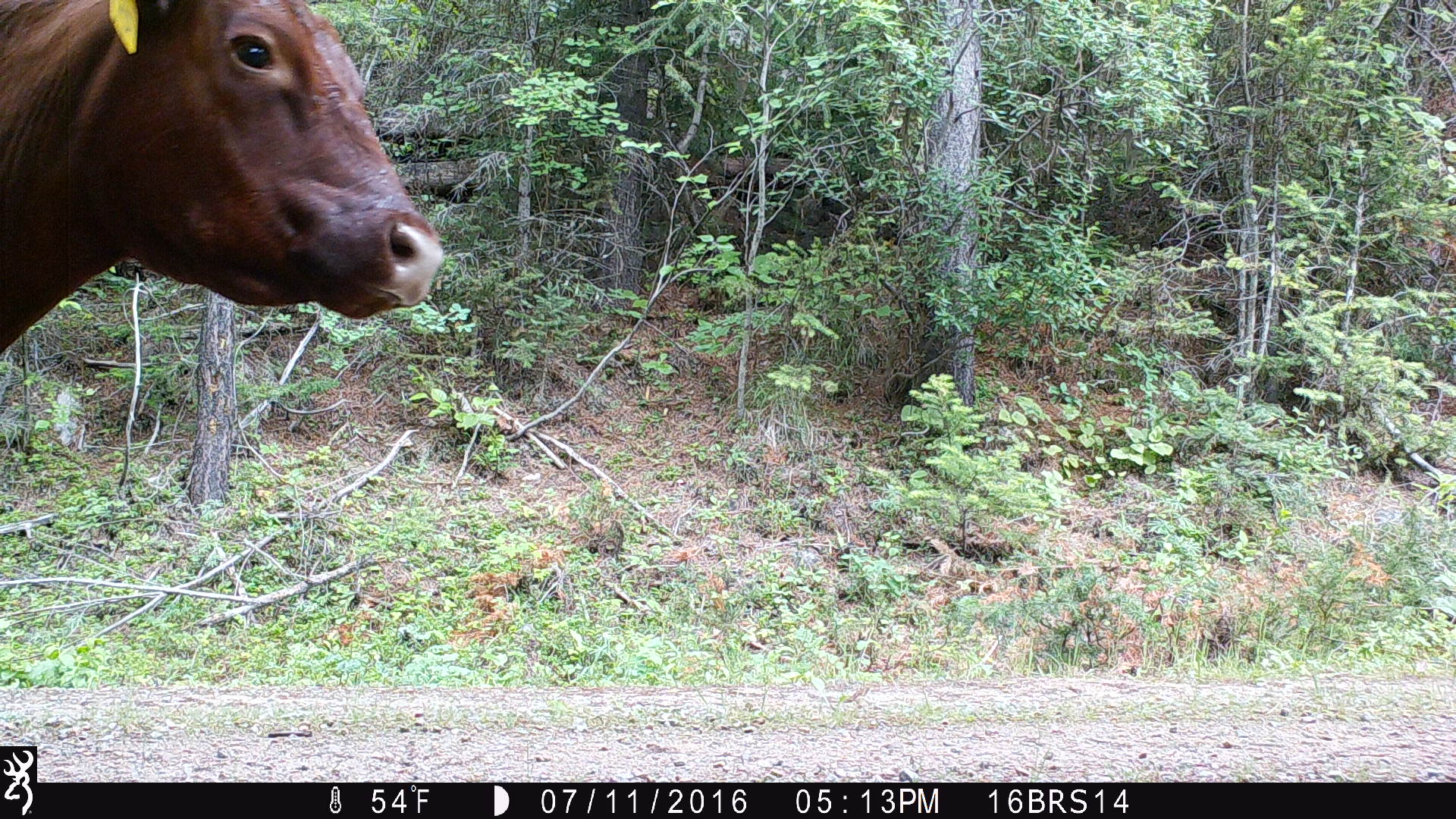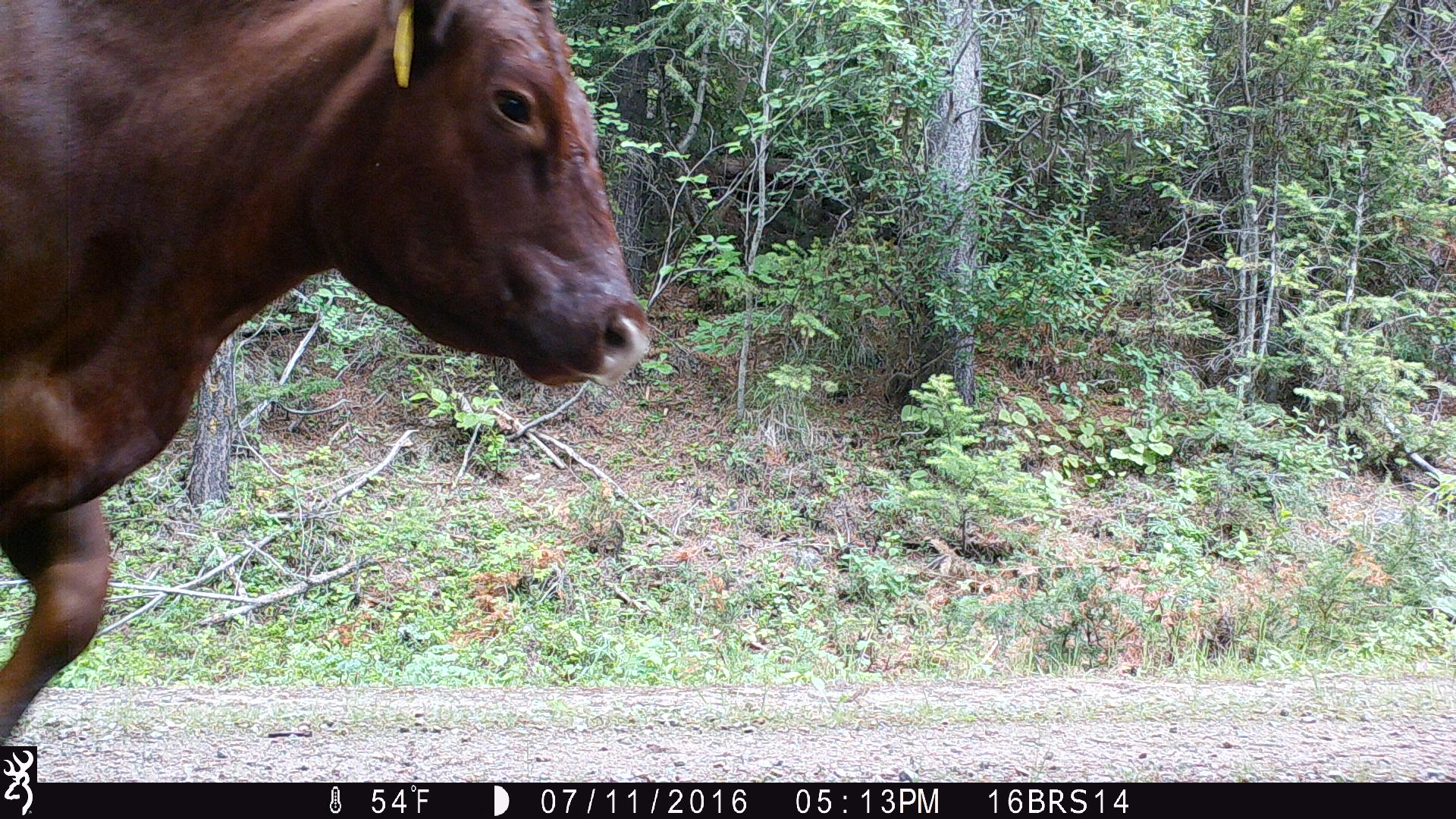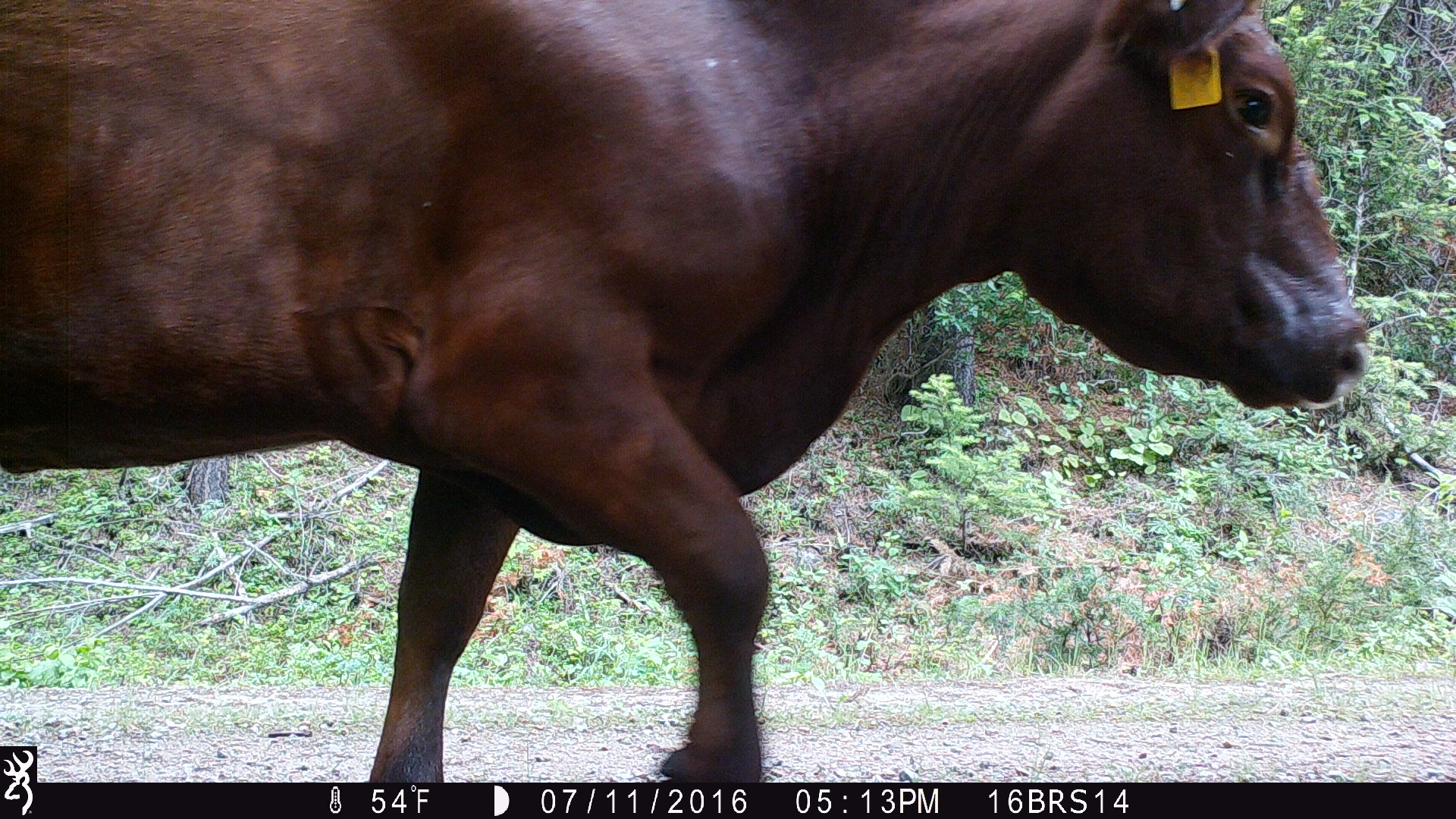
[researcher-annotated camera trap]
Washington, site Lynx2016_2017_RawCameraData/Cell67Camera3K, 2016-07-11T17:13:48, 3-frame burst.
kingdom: Animalia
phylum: Chordata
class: Mammalia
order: Artiodactyla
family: Bovidae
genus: Bos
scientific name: Bos taurus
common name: domestic cattle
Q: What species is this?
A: Domestic cattle (Bos taurus).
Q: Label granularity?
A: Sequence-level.